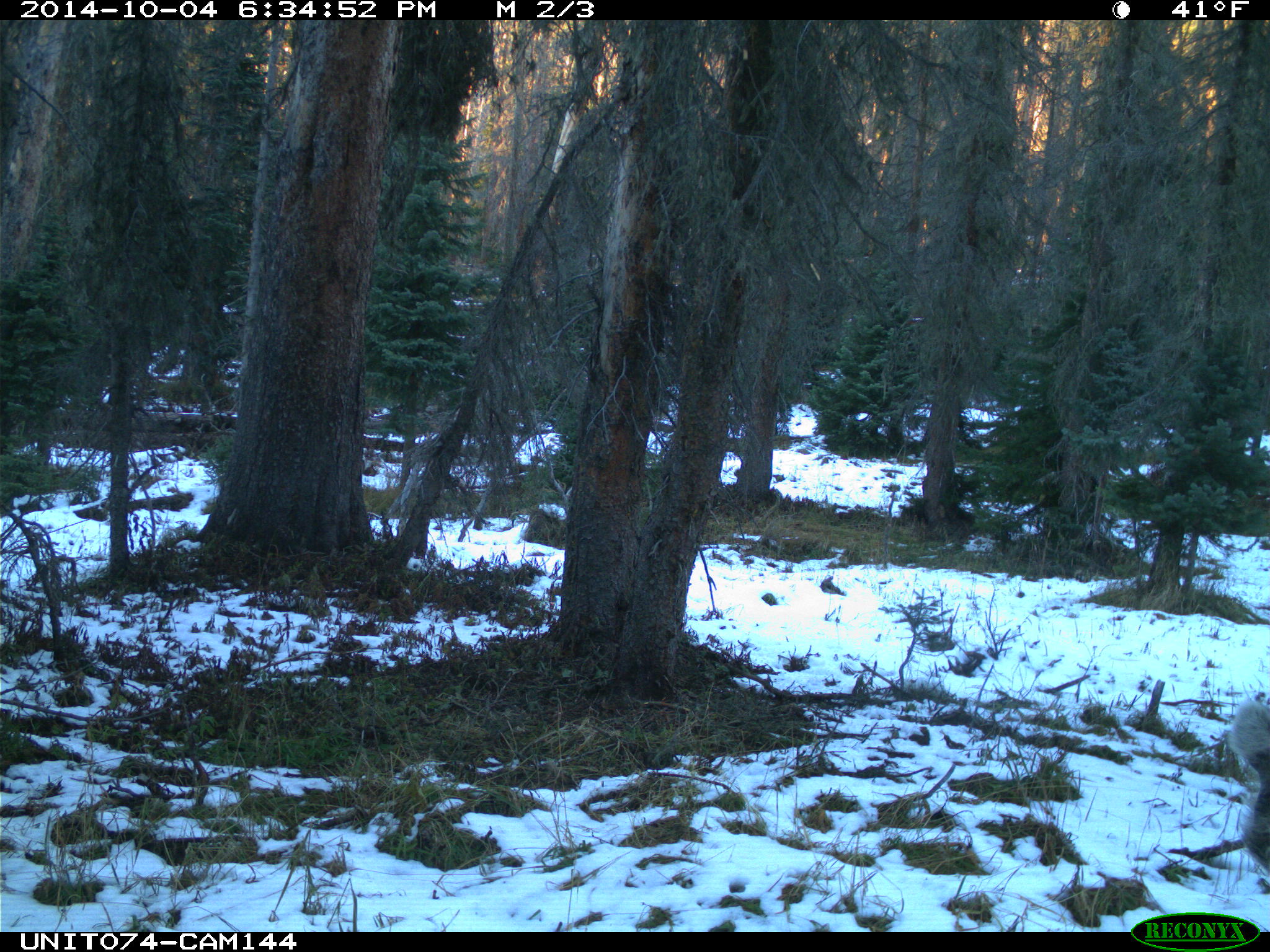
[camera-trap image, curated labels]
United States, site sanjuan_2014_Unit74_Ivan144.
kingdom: Animalia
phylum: Chordata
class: Mammalia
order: Artiodactyla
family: Cervidae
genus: Odocoileus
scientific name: Odocoileus hemionus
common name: mule deer